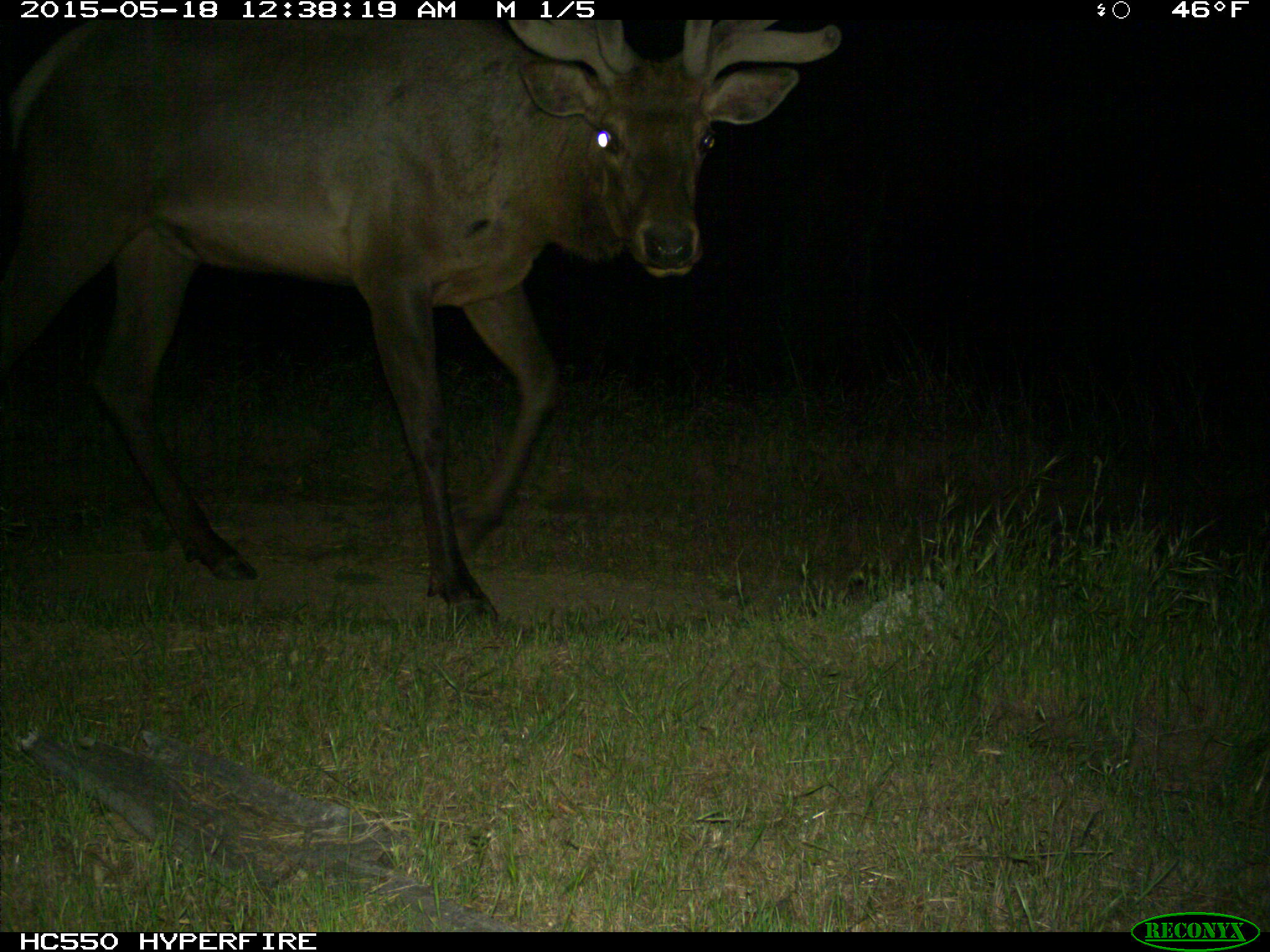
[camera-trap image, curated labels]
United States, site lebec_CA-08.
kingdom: Animalia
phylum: Chordata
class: Mammalia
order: Artiodactyla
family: Cervidae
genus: Cervus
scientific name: Cervus canadensis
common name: elk